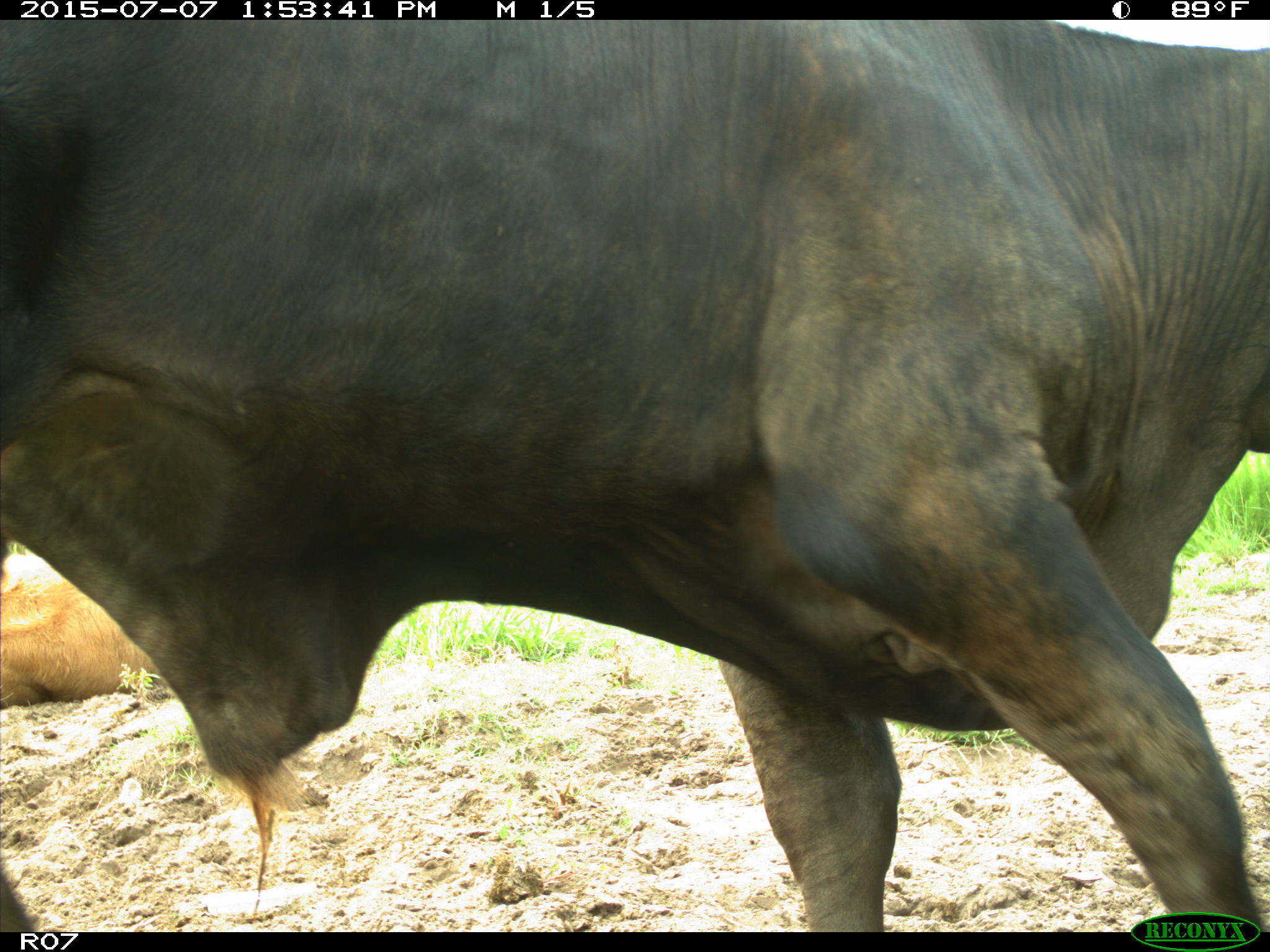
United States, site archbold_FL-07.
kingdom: Animalia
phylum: Chordata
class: Mammalia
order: Artiodactyla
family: Bovidae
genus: Bos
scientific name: Bos taurus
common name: domestic cow